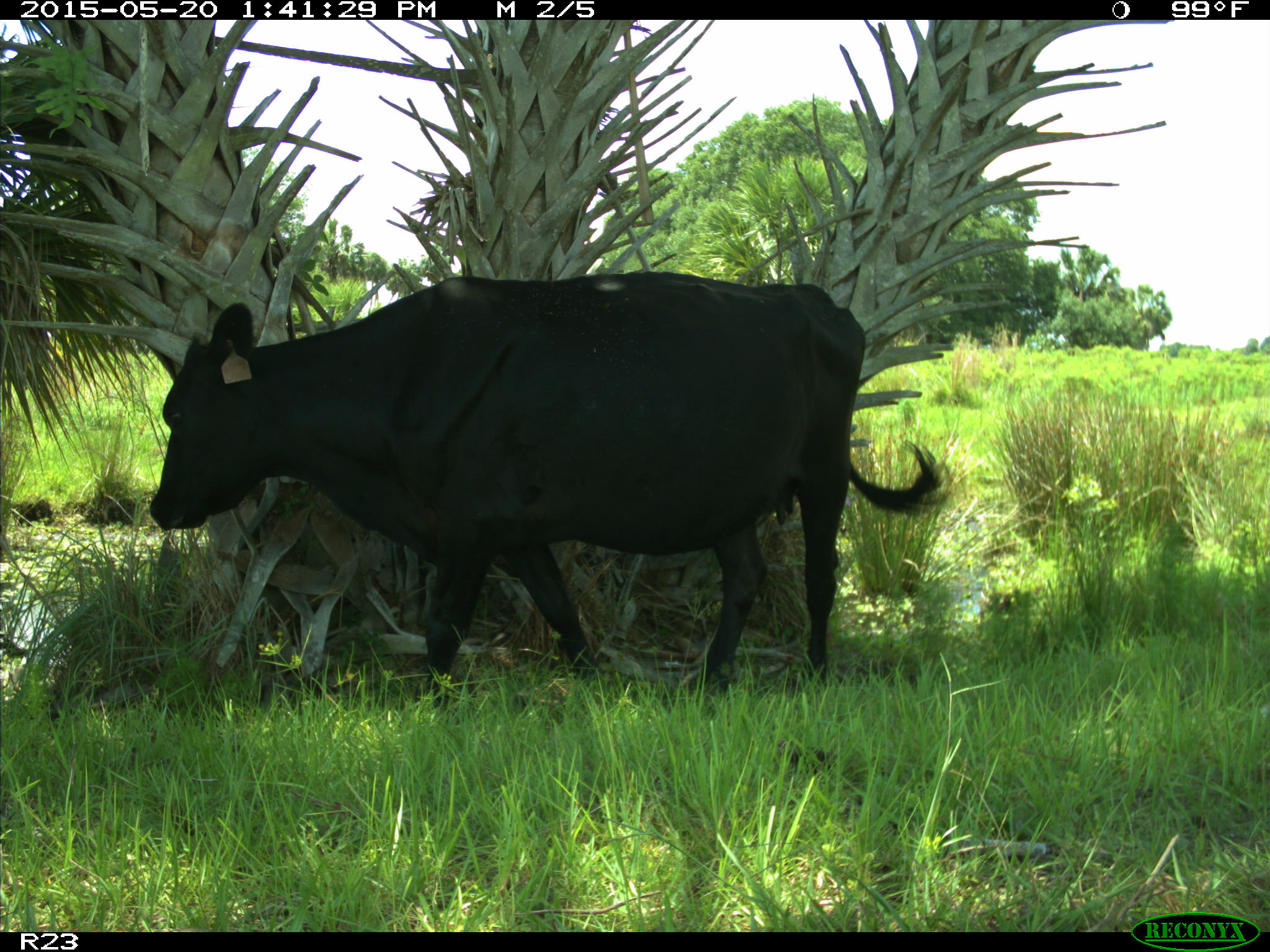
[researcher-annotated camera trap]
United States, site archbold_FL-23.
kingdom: Animalia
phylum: Chordata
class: Mammalia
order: Artiodactyla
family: Bovidae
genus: Bos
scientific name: Bos taurus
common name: domestic cow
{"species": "Bos taurus (domestic cow)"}